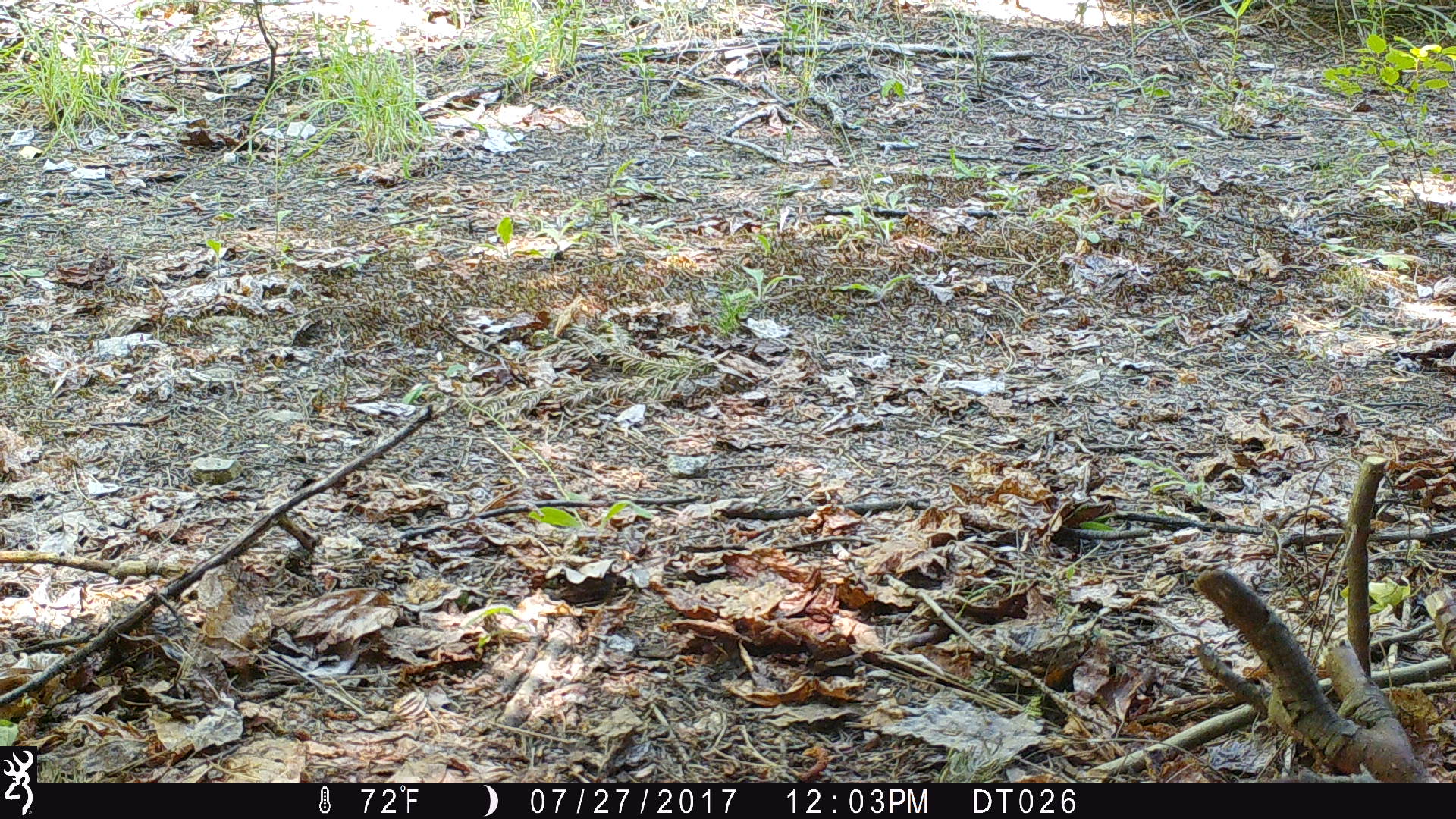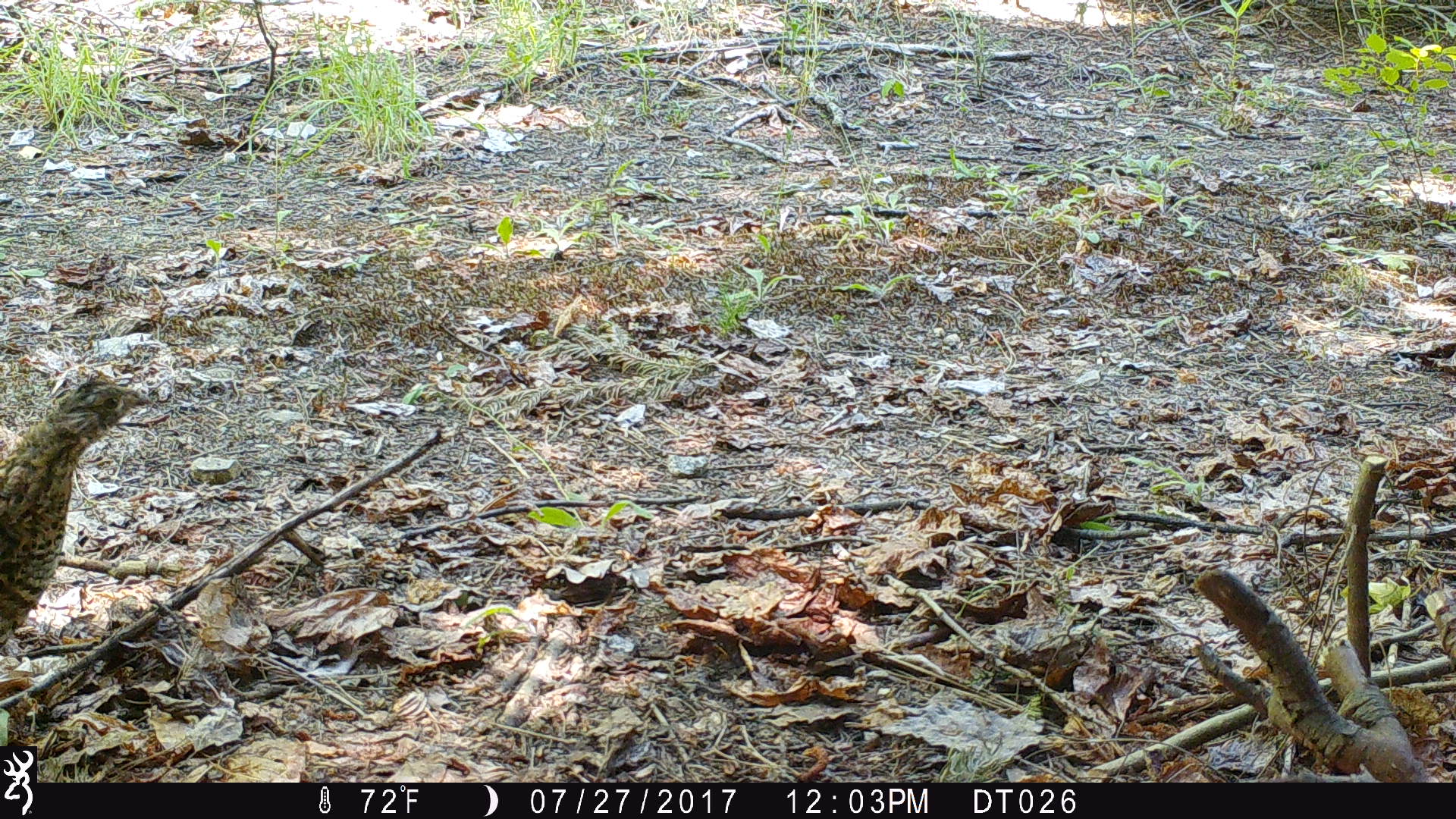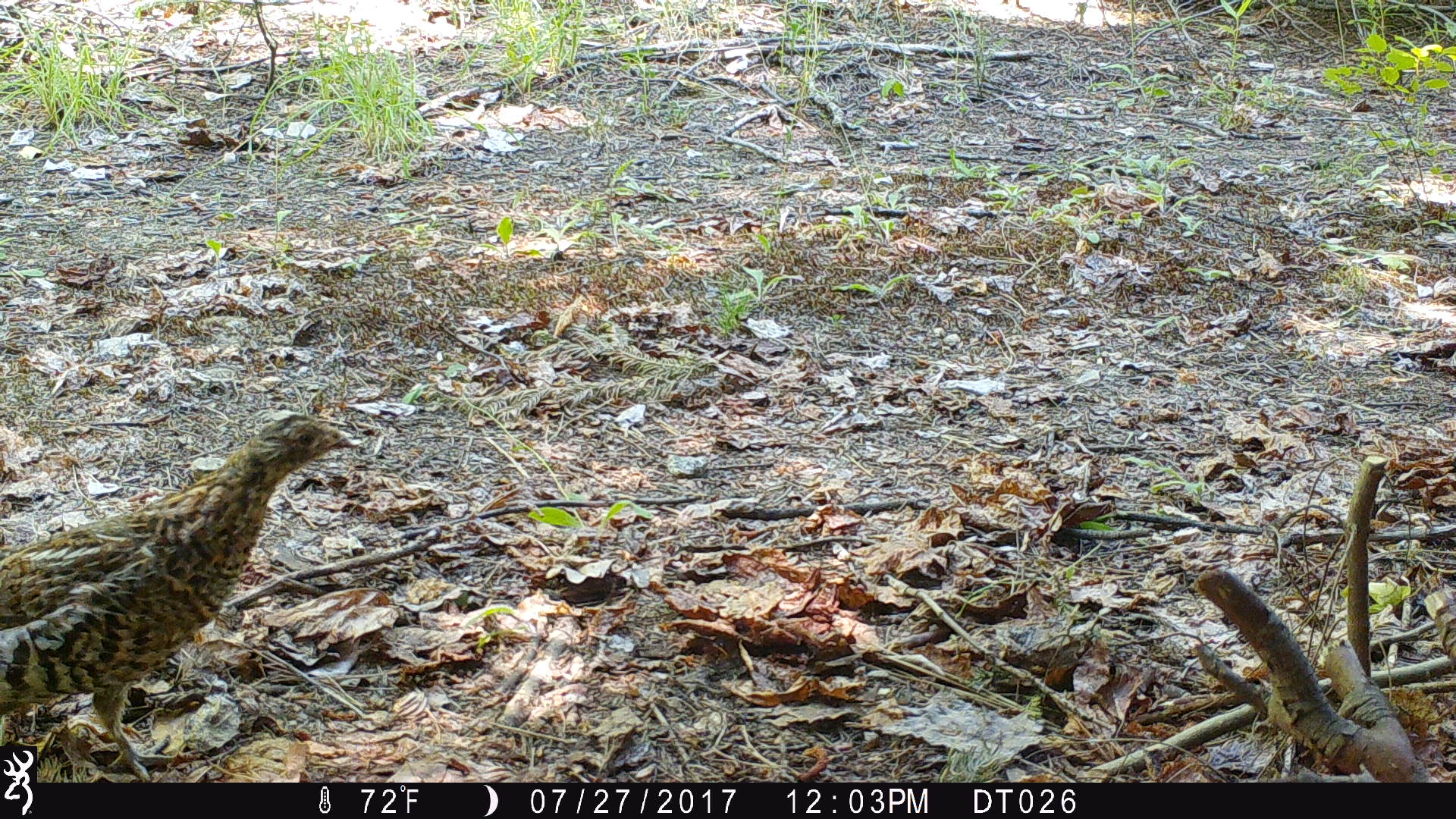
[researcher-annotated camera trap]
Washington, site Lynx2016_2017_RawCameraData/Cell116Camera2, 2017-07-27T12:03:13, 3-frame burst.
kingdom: Animalia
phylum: Chordata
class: Aves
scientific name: Aves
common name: birds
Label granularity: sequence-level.